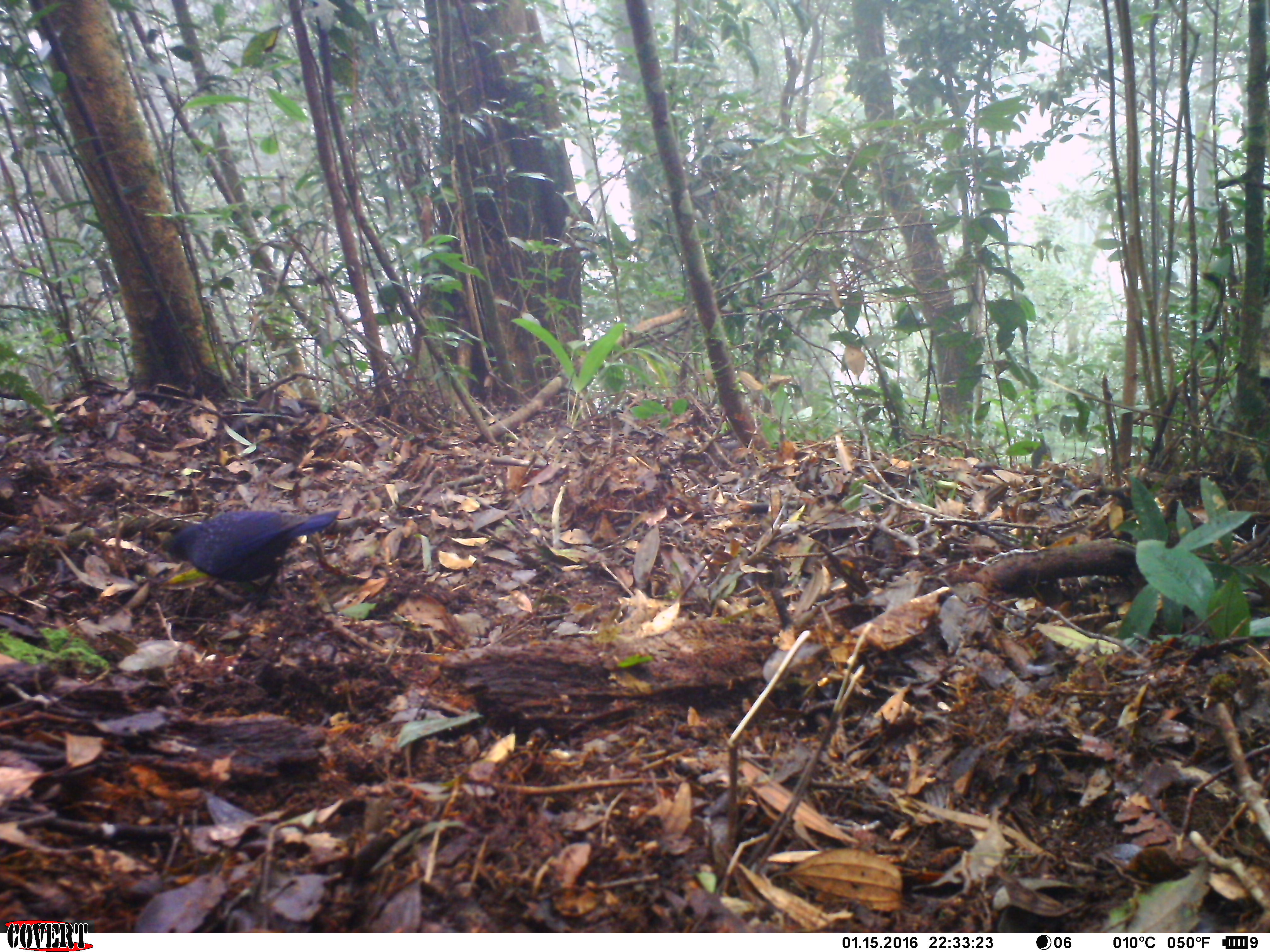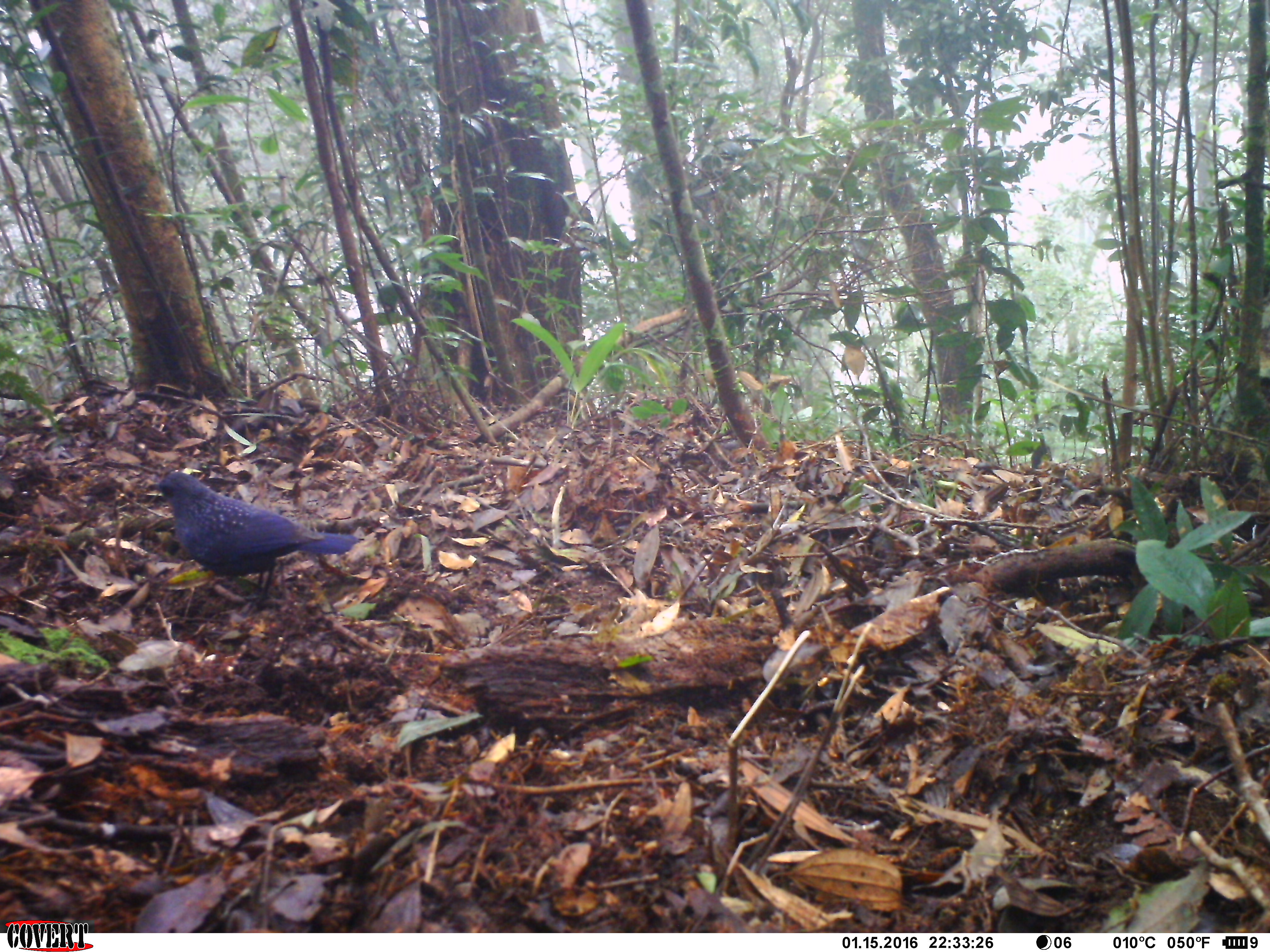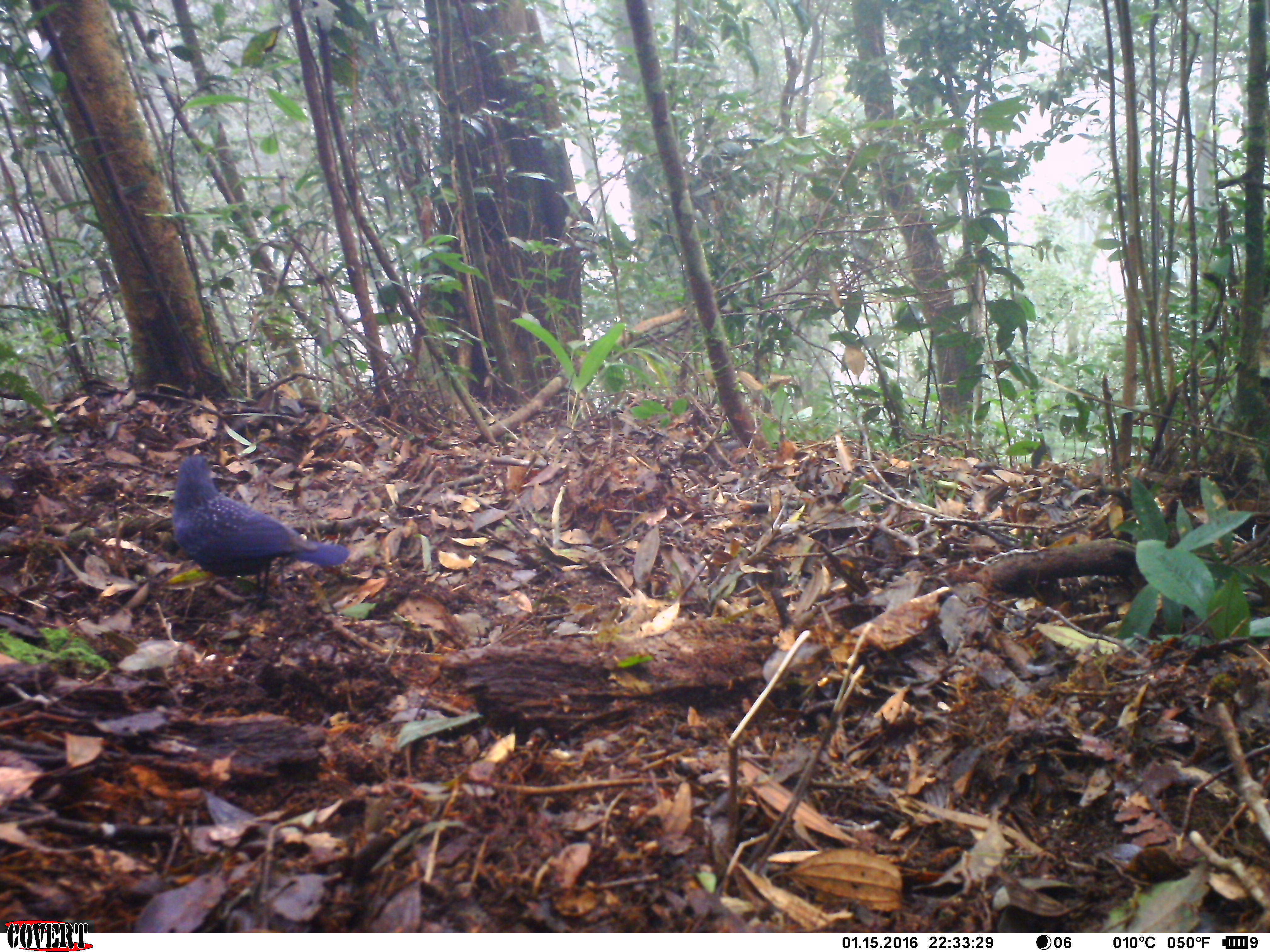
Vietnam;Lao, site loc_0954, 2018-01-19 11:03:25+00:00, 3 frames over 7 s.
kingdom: Animalia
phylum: Chordata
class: Aves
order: Passeriformes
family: Muscicapidae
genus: Myophonus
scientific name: Myophonus caeruleus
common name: blue whistling thrush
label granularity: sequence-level